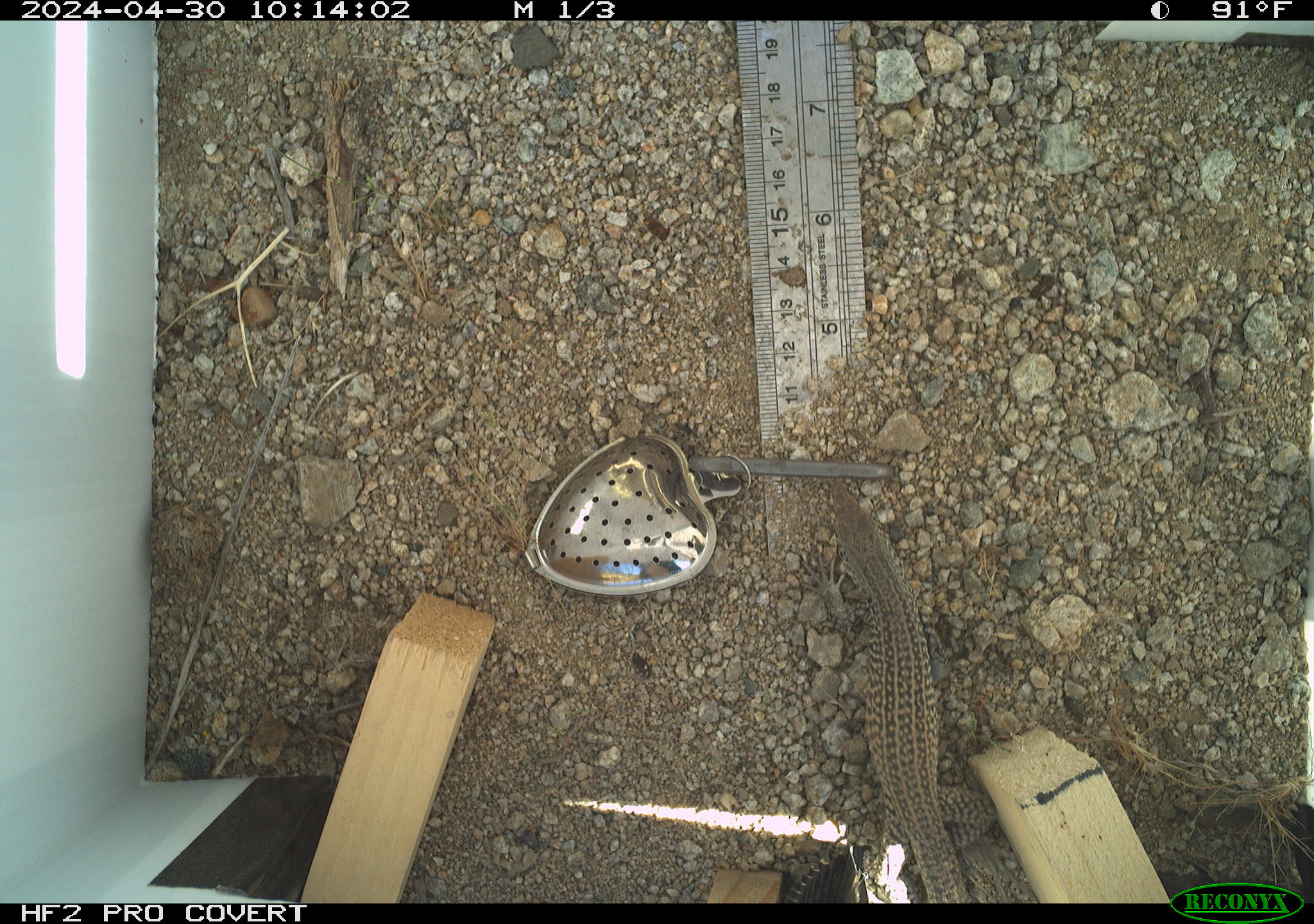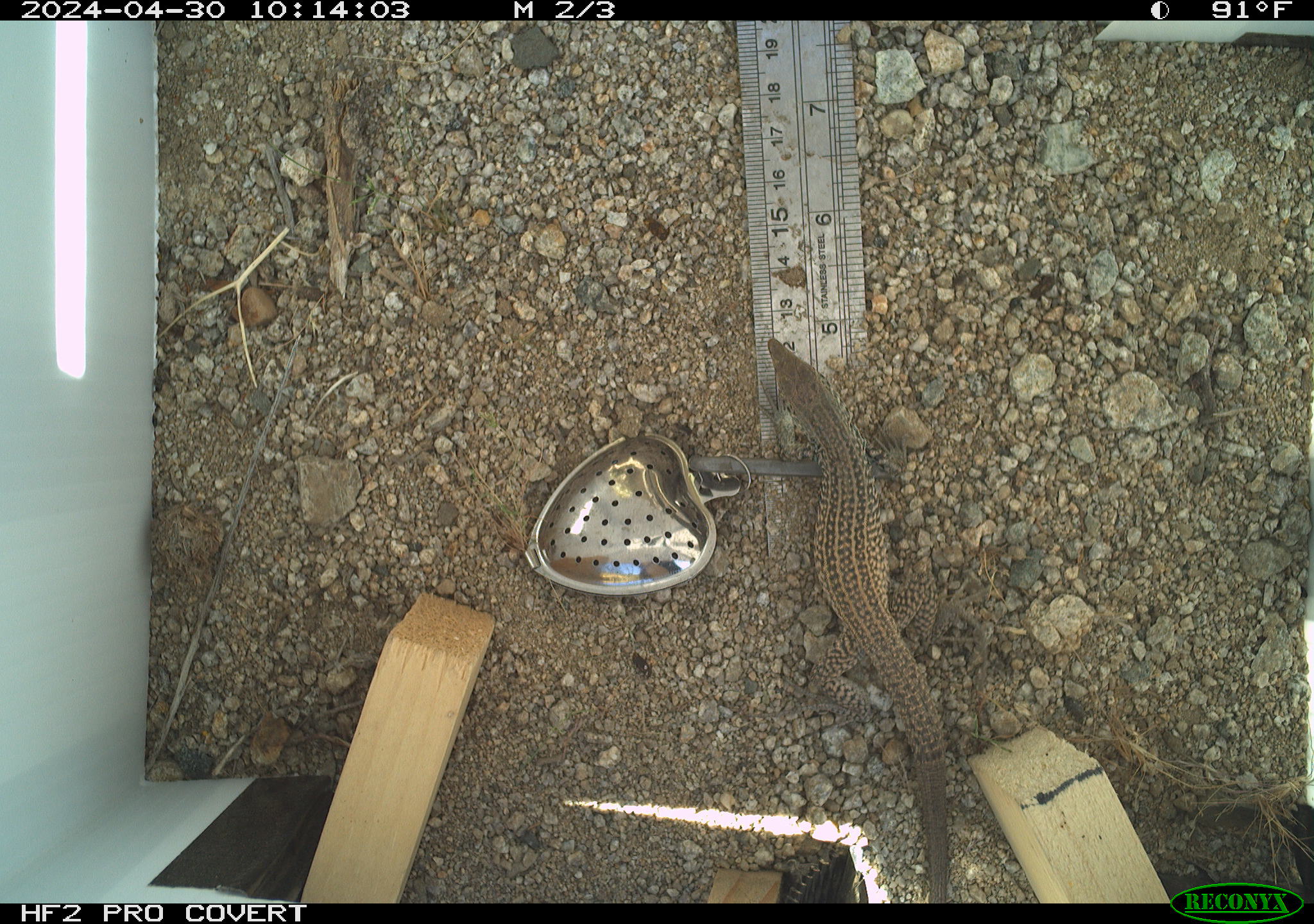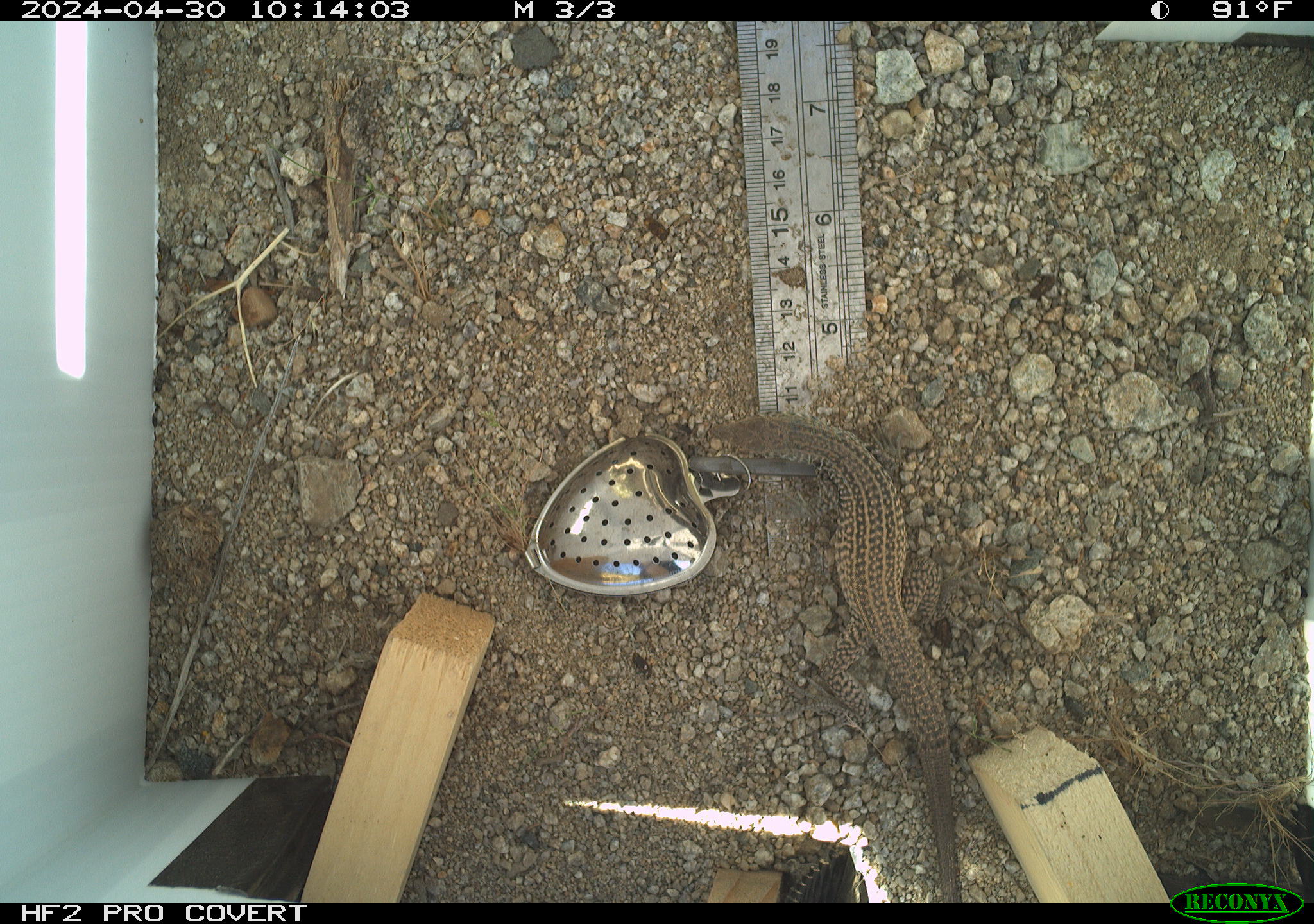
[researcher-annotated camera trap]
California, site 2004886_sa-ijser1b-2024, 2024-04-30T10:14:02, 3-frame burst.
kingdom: Animalia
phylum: Chordata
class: Reptilia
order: Squamata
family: Teiidae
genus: Aspidoscelis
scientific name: Aspidoscelis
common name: whiptail lizards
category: aspidoscelis species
Aspidoscelis species (whiptail lizards) (Aspidoscelis).